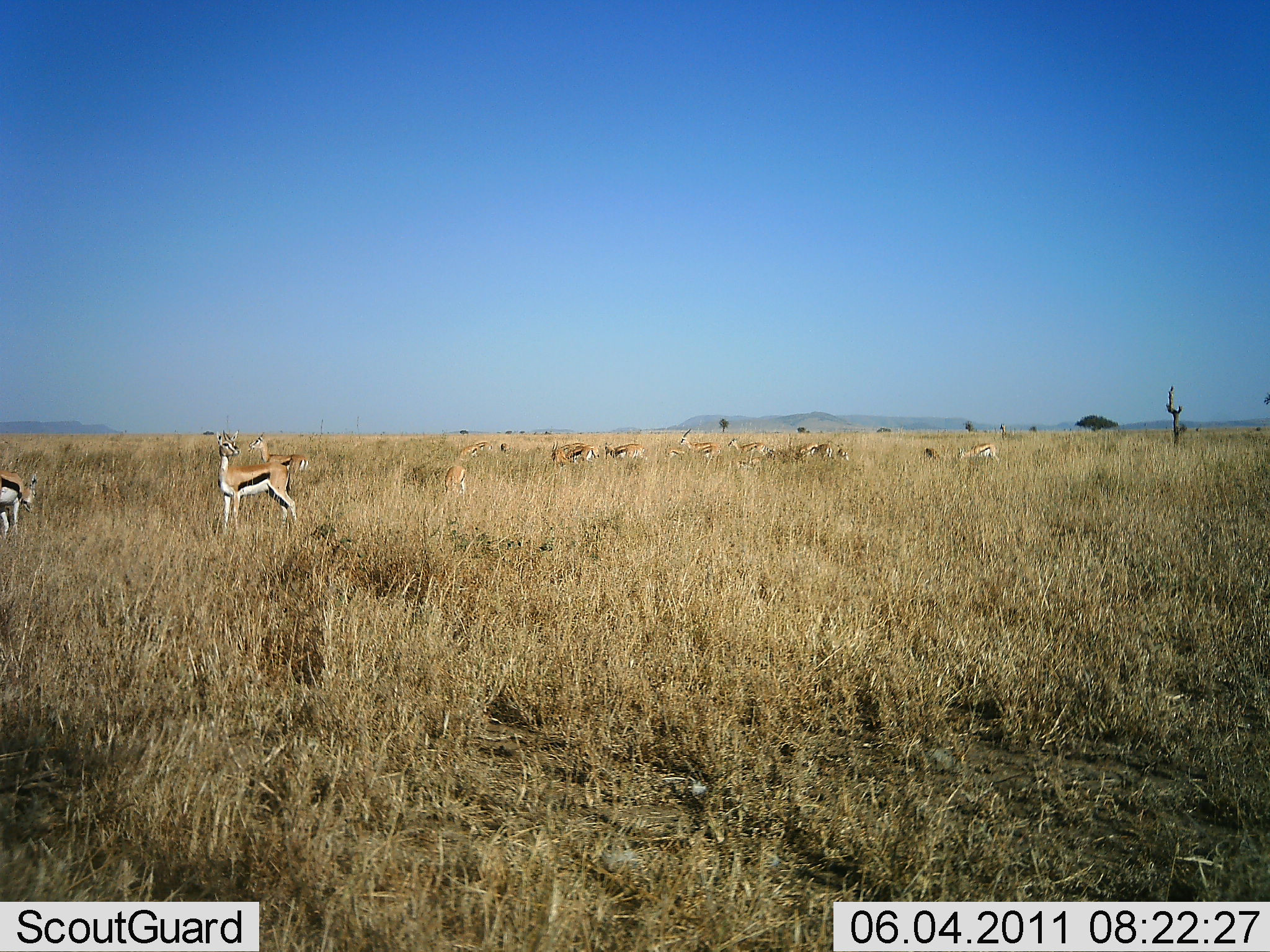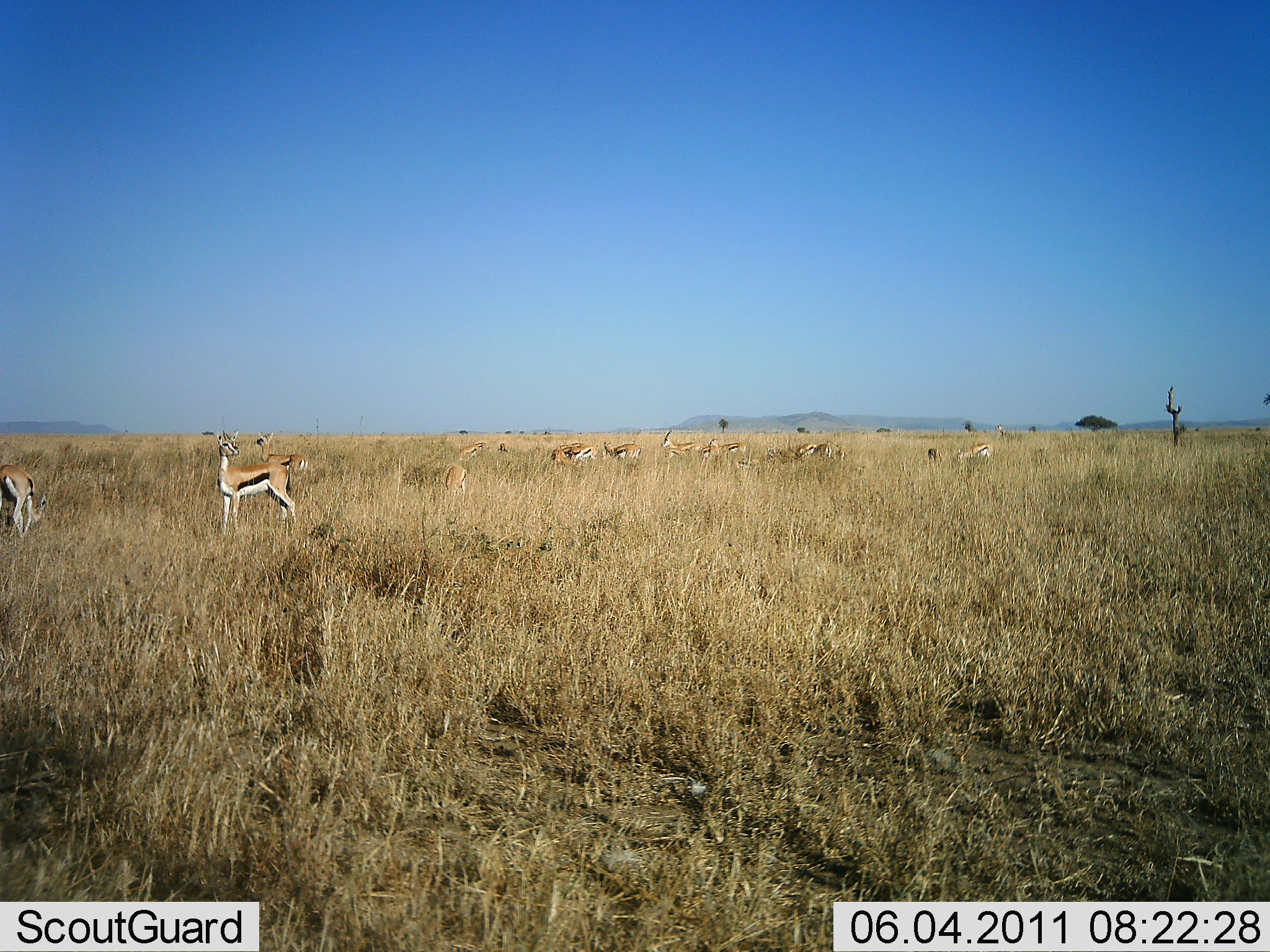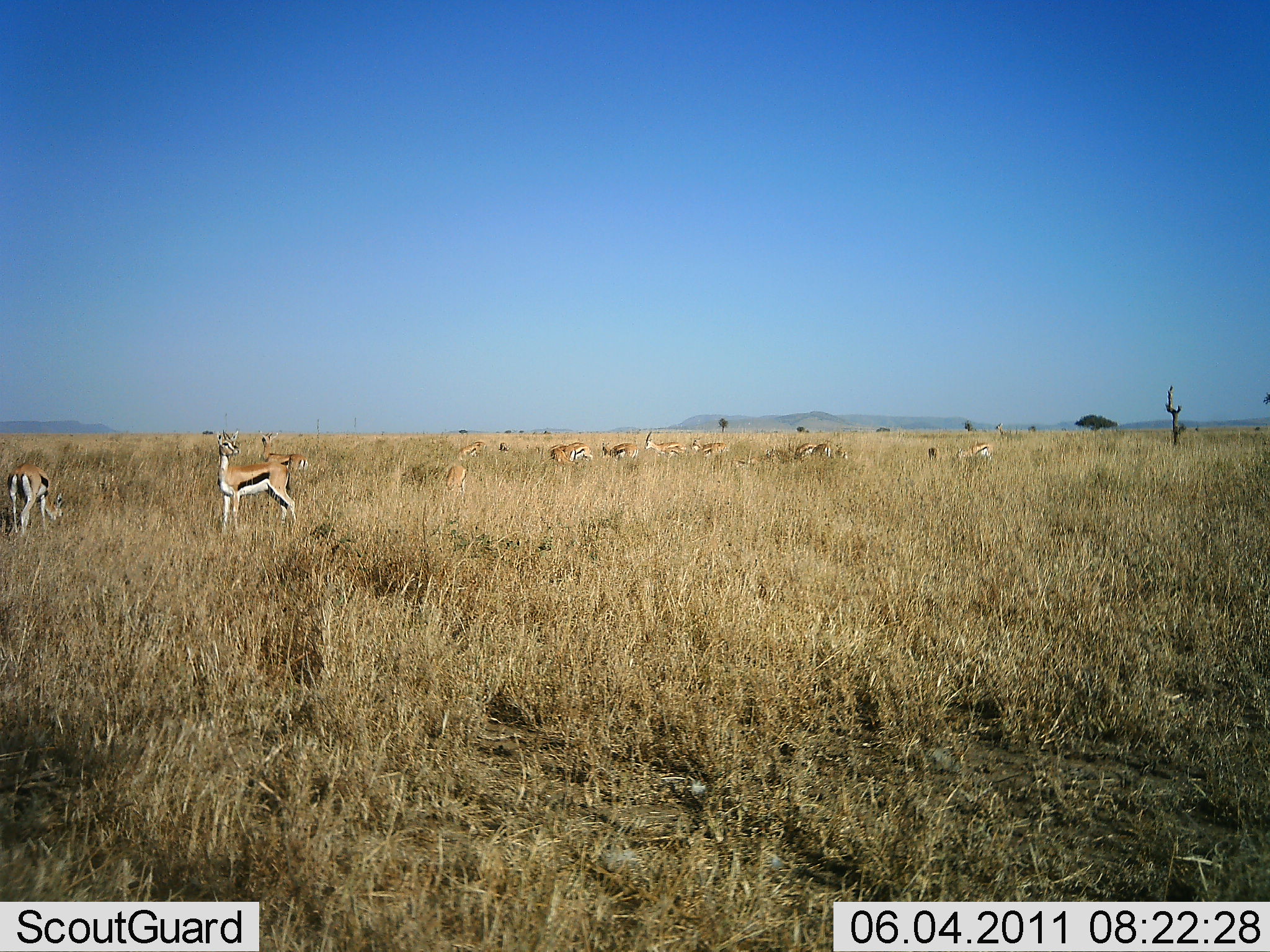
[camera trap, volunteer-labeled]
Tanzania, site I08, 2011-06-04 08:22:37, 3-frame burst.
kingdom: Animalia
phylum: Chordata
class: Mammalia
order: Artiodactyla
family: Bovidae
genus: Eudorcas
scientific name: Eudorcas thomsonii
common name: thomson's gazelle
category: gazellethomsons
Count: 11-50.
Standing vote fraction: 80%.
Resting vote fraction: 20%.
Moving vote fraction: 47%.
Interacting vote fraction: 7%.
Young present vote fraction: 0%.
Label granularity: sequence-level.